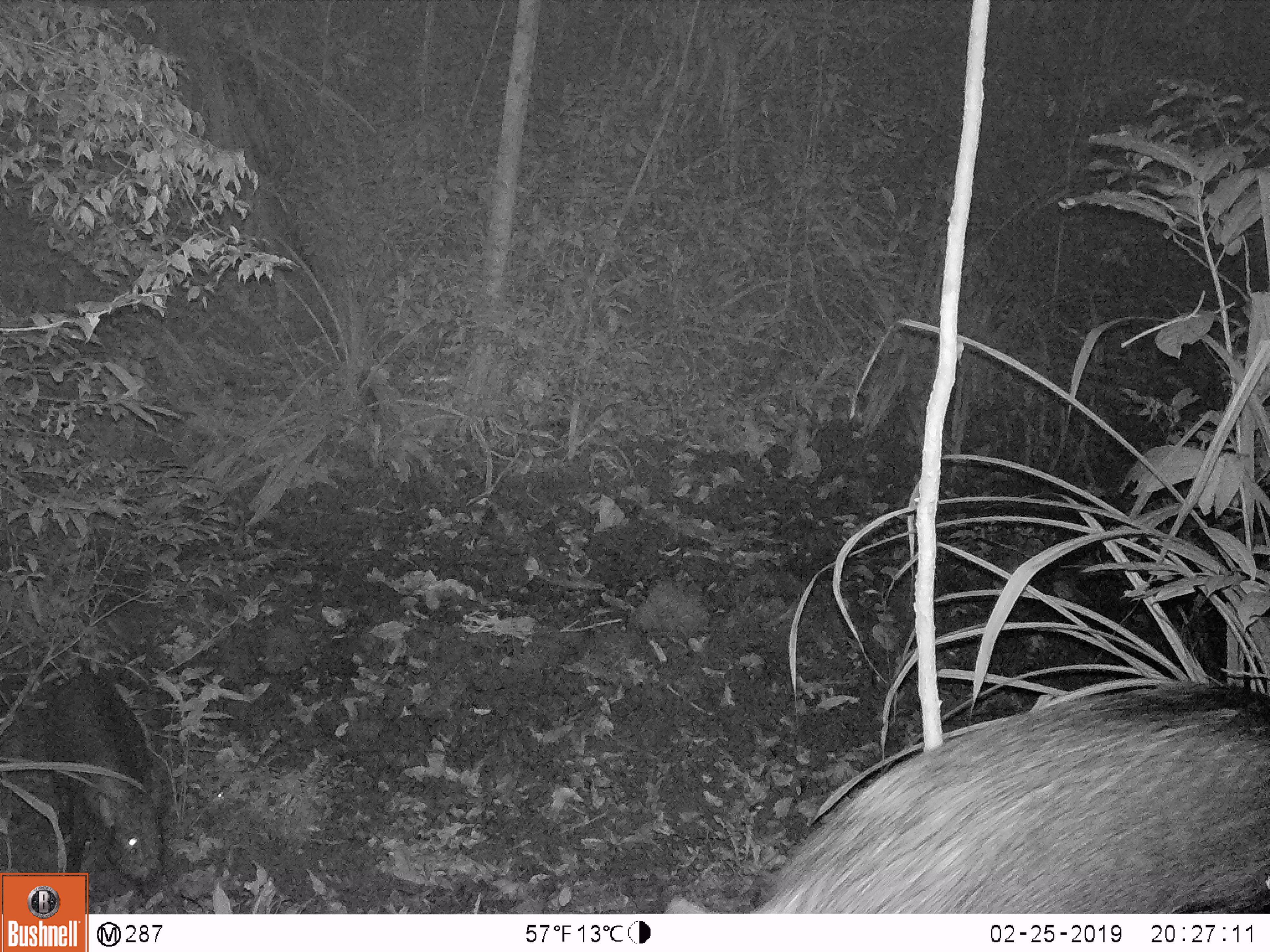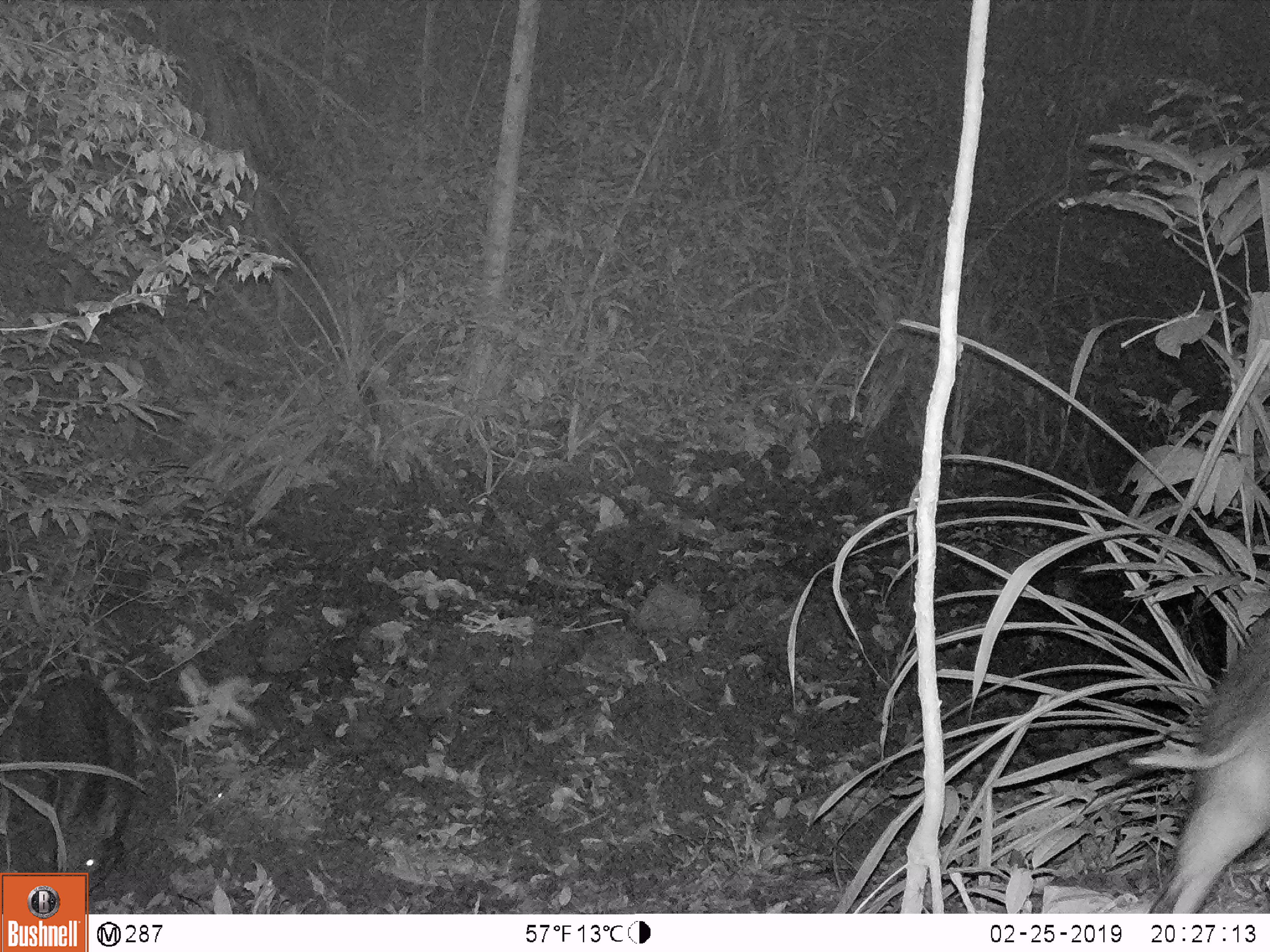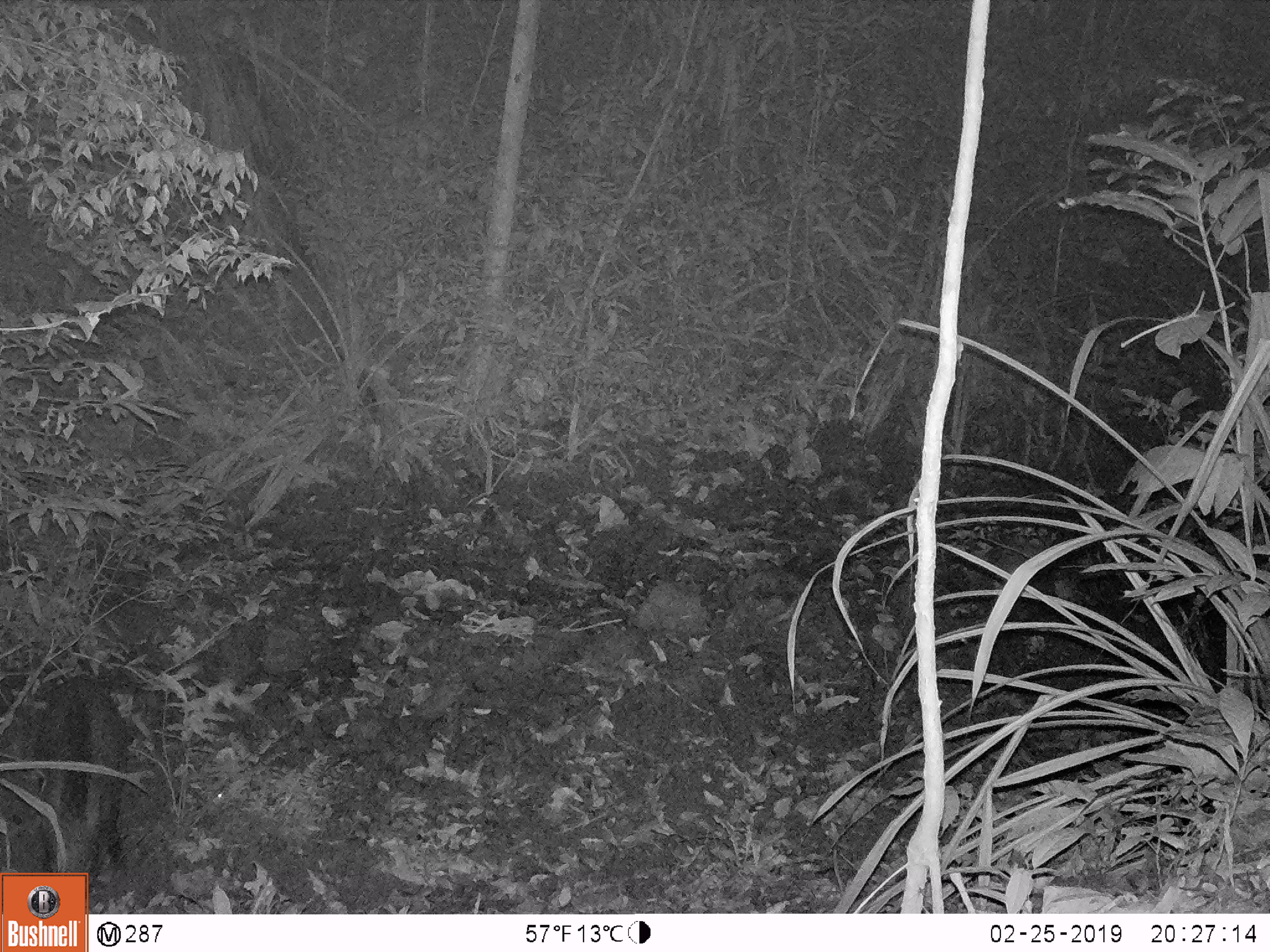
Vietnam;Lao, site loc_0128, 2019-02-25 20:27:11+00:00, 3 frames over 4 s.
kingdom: Animalia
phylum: Chordata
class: Mammalia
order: Artiodactyla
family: Suidae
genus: Sus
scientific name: Sus scrofa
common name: eurasian wild pig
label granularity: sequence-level